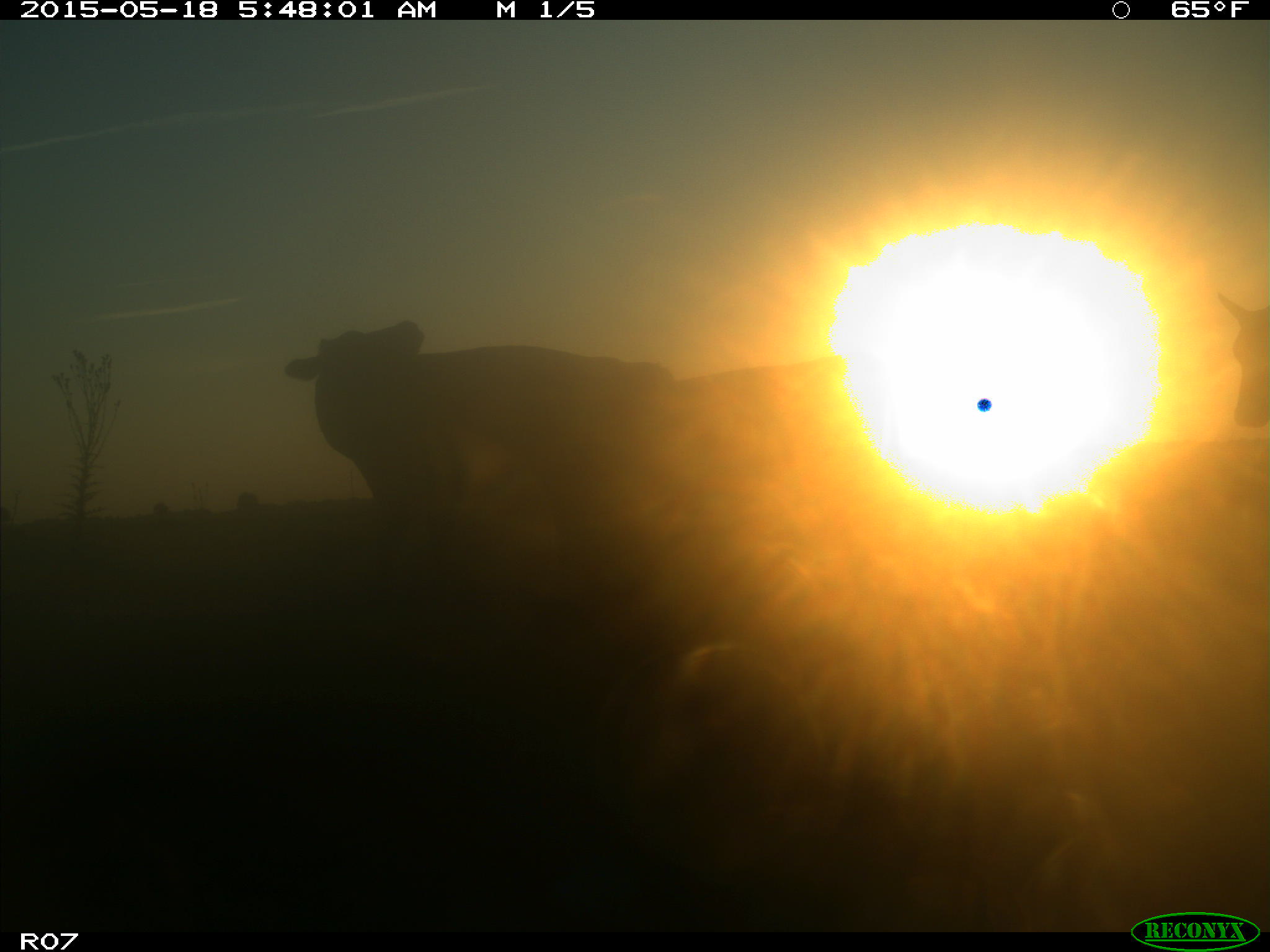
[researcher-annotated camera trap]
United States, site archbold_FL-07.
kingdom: Animalia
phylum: Chordata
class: Mammalia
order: Artiodactyla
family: Bovidae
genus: Bos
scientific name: Bos taurus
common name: domestic cow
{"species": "Bos taurus (domestic cow)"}